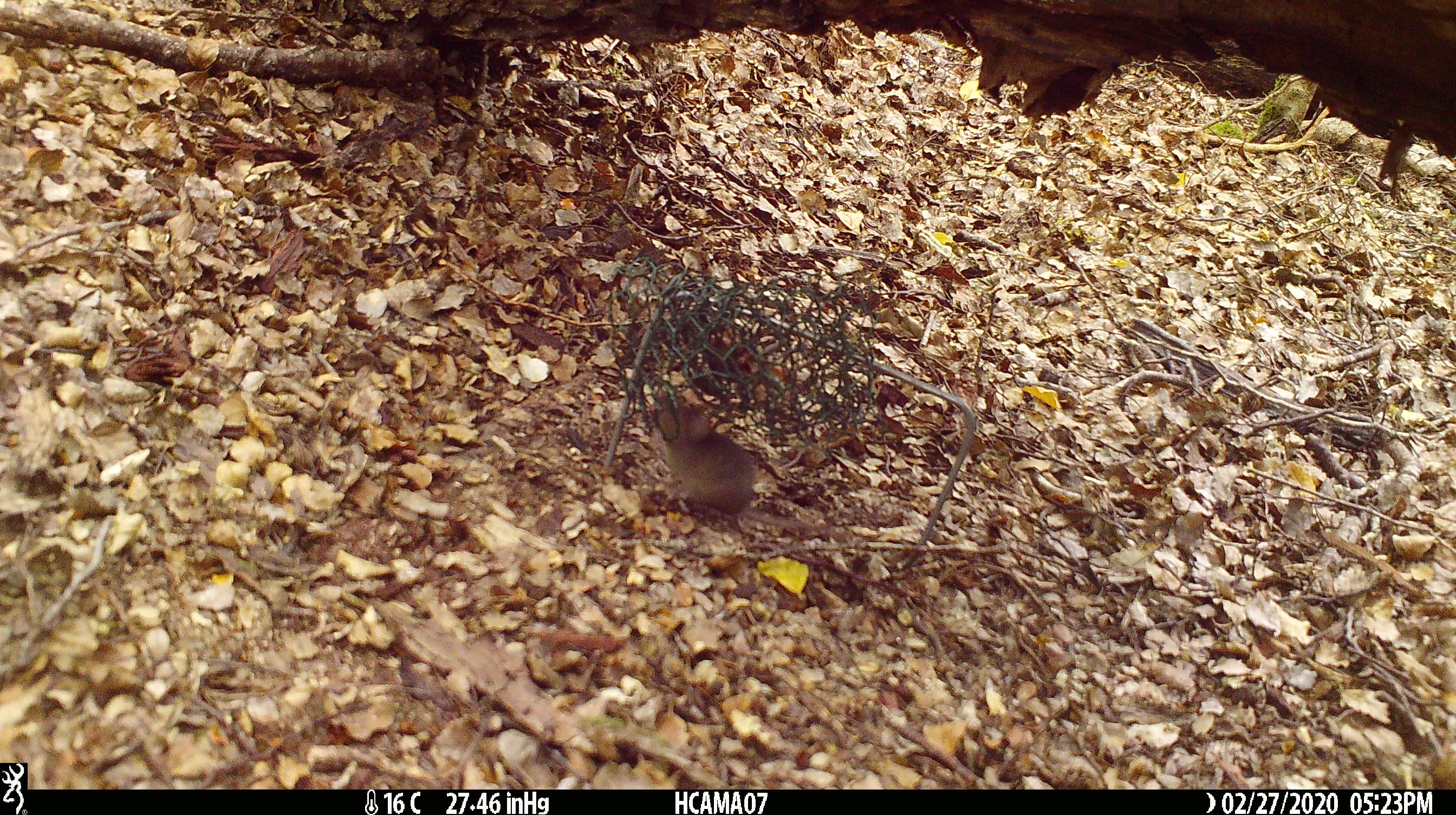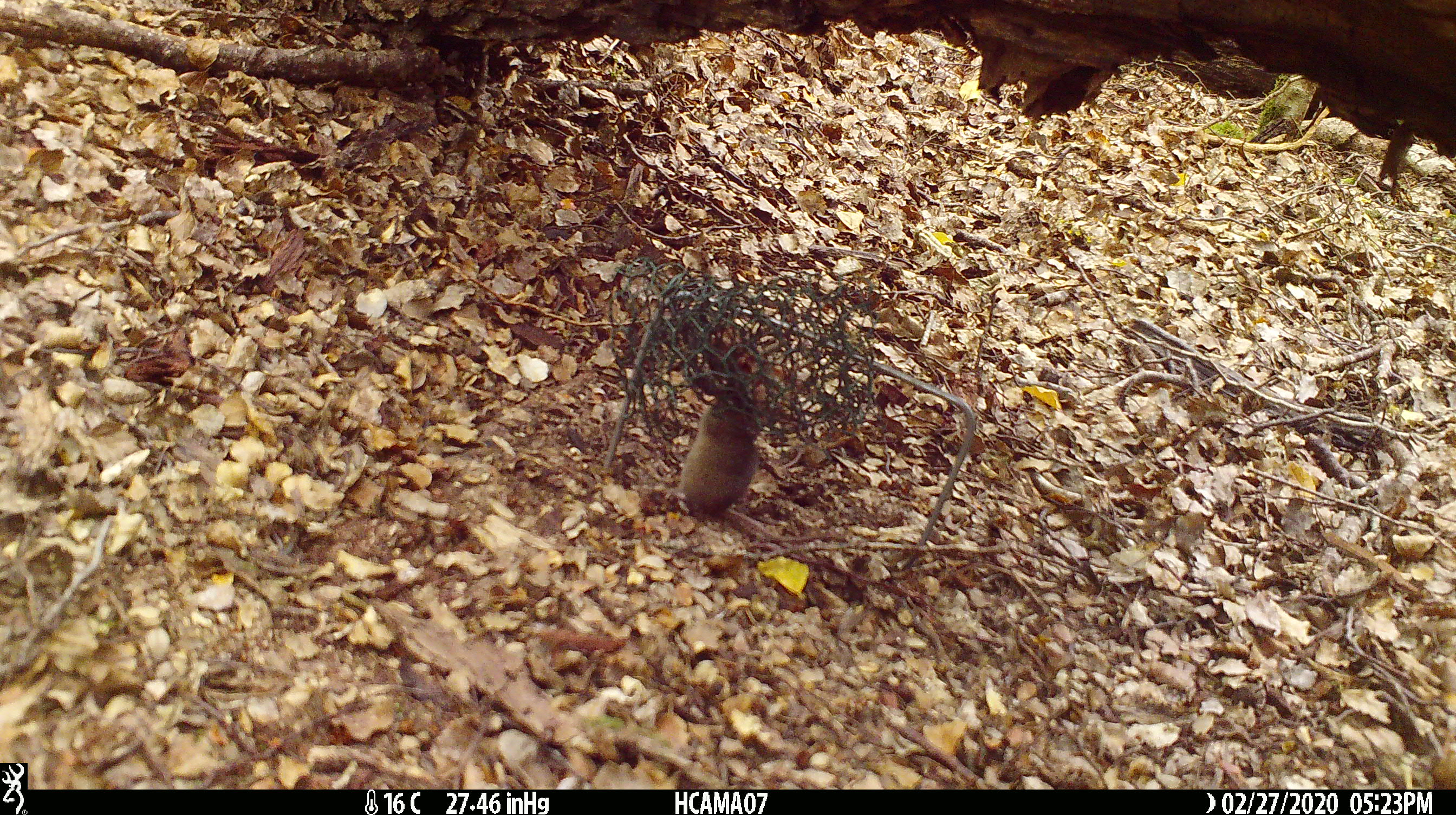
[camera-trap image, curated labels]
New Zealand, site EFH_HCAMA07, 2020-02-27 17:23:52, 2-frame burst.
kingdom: Animalia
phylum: Chordata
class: Mammalia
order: Rodentia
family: Muridae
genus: Mus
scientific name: Mus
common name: mouse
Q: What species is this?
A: Mouse (Mus).